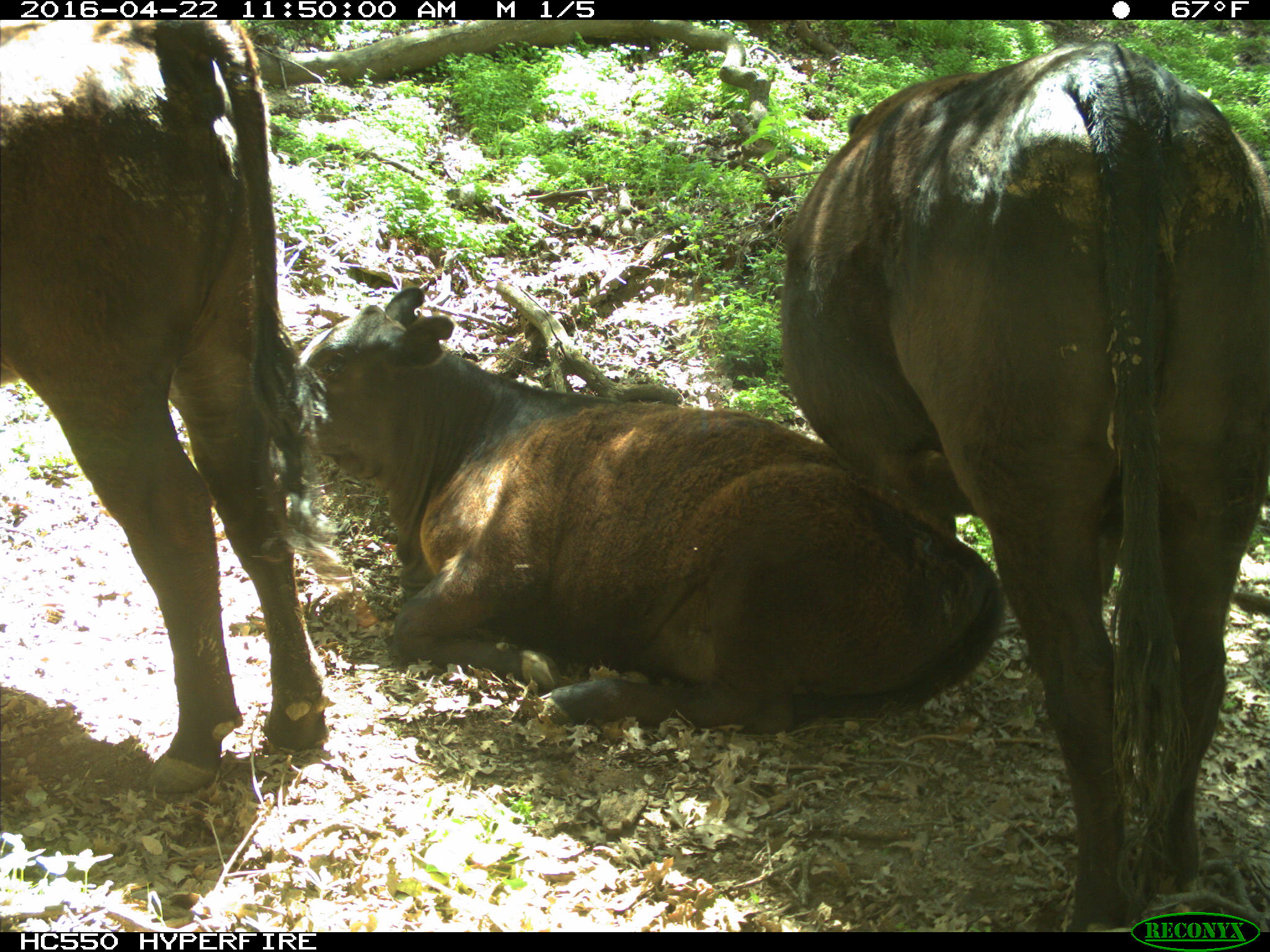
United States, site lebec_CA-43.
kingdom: Animalia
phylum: Chordata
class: Mammalia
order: Artiodactyla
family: Bovidae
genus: Bos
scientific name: Bos taurus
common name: domestic cow